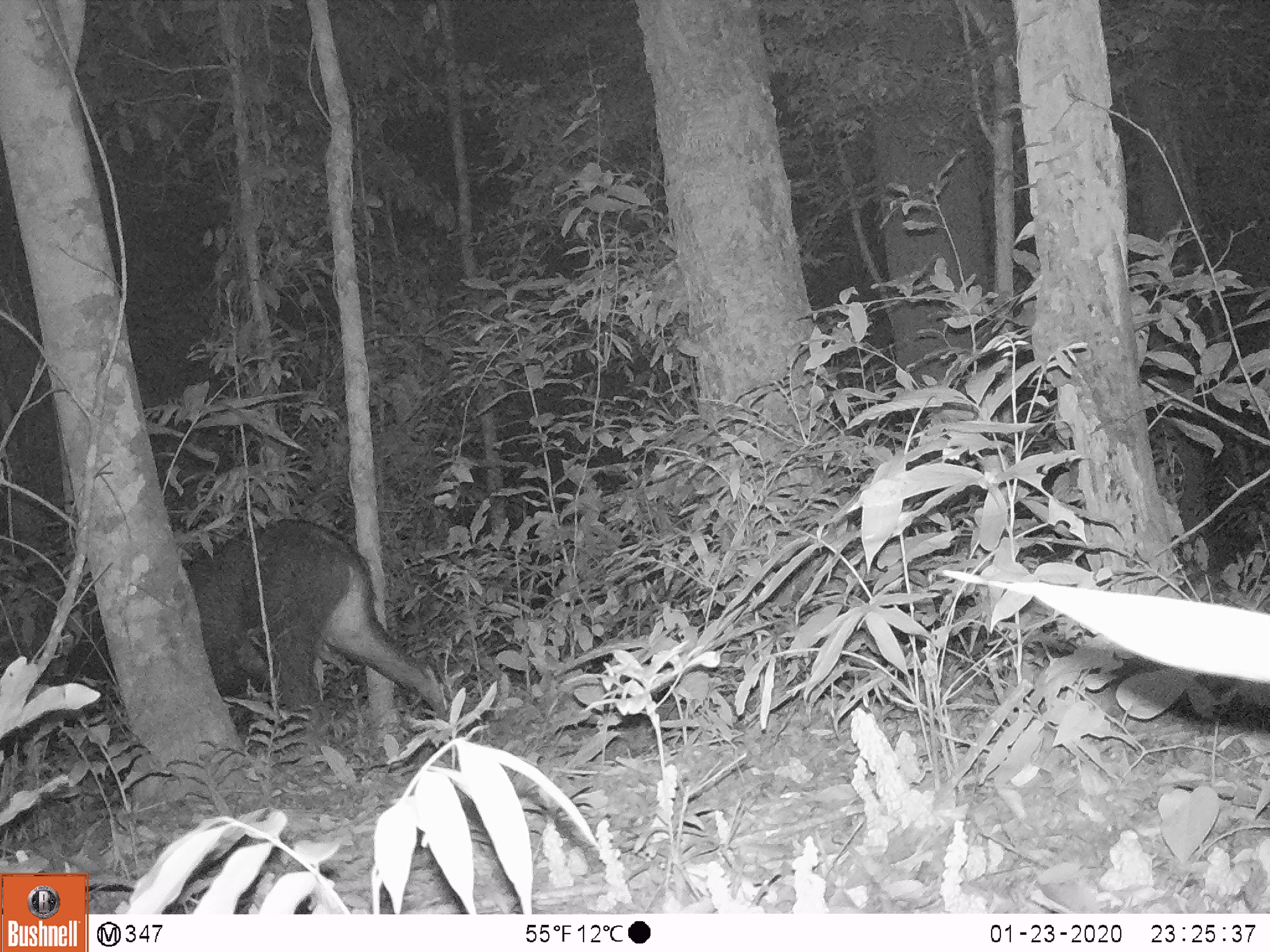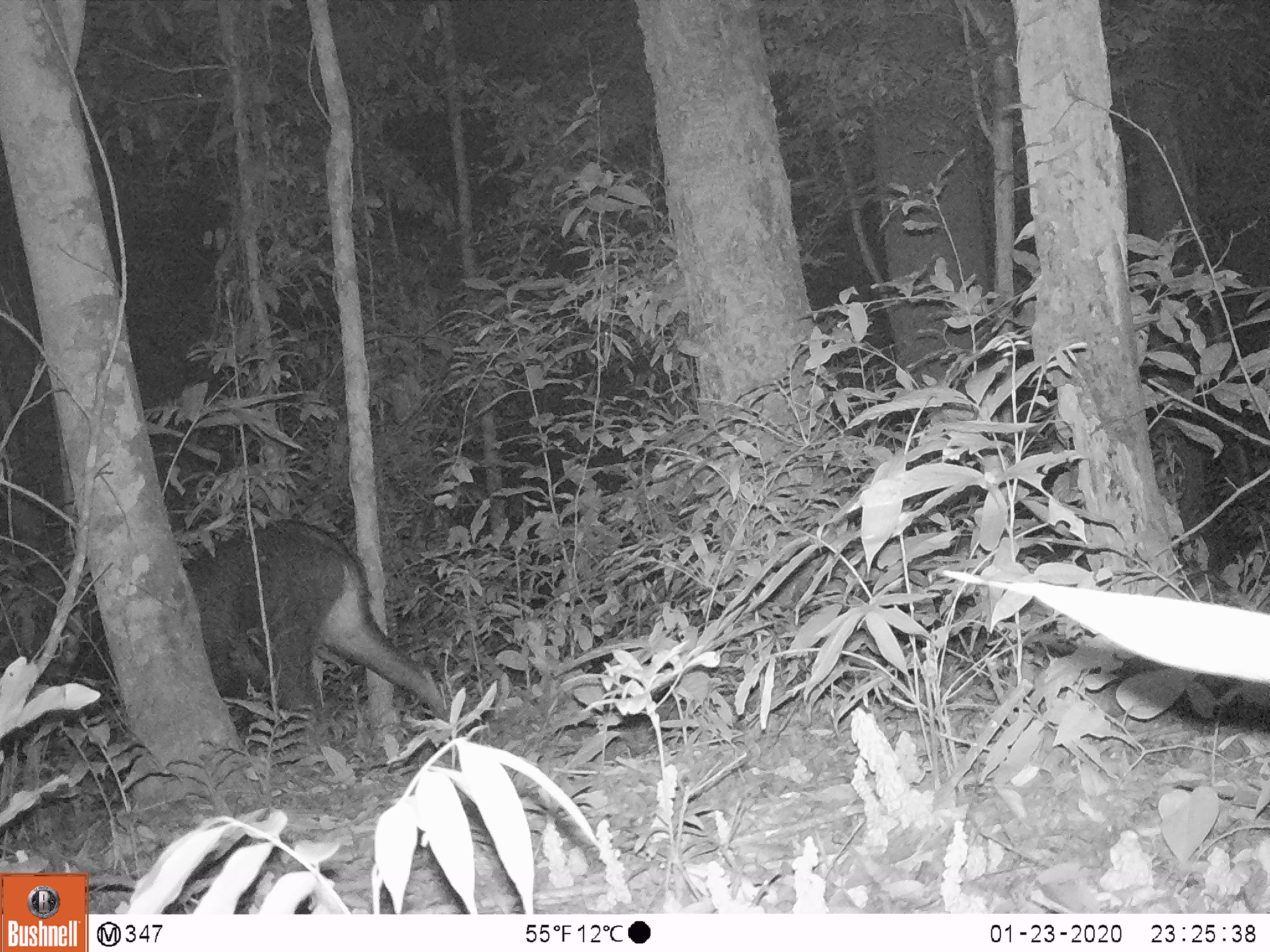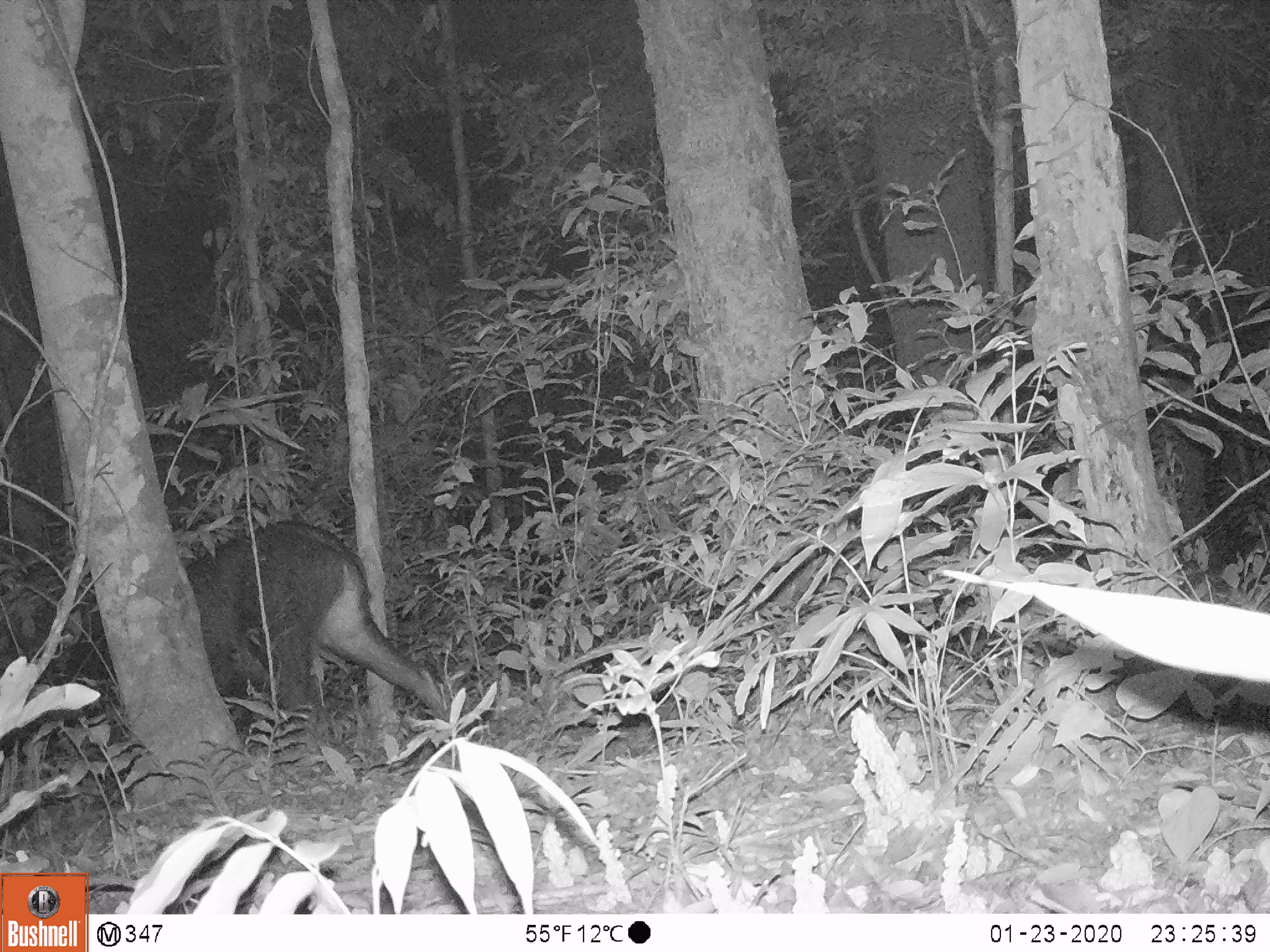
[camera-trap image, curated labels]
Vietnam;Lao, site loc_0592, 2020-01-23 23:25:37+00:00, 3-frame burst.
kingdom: Animalia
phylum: Chordata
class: Mammalia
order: Artiodactyla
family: Bovidae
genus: Capricornis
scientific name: Capricornis sumatraensis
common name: chinese serow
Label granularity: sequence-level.